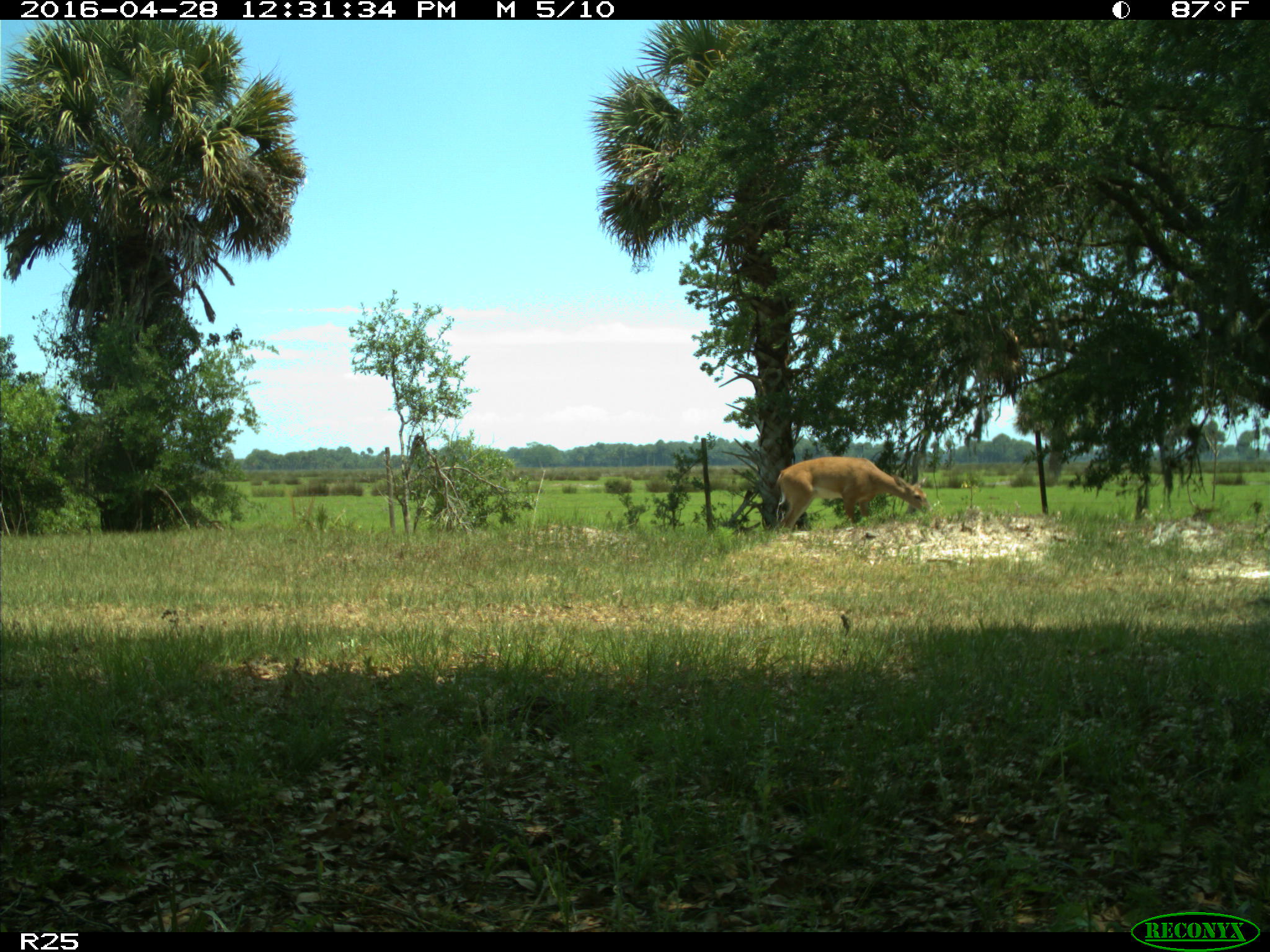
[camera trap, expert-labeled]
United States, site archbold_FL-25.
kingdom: Animalia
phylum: Chordata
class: Mammalia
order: Artiodactyla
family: Cervidae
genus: Odocoileus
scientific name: Odocoileus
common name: deer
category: unidentified deer